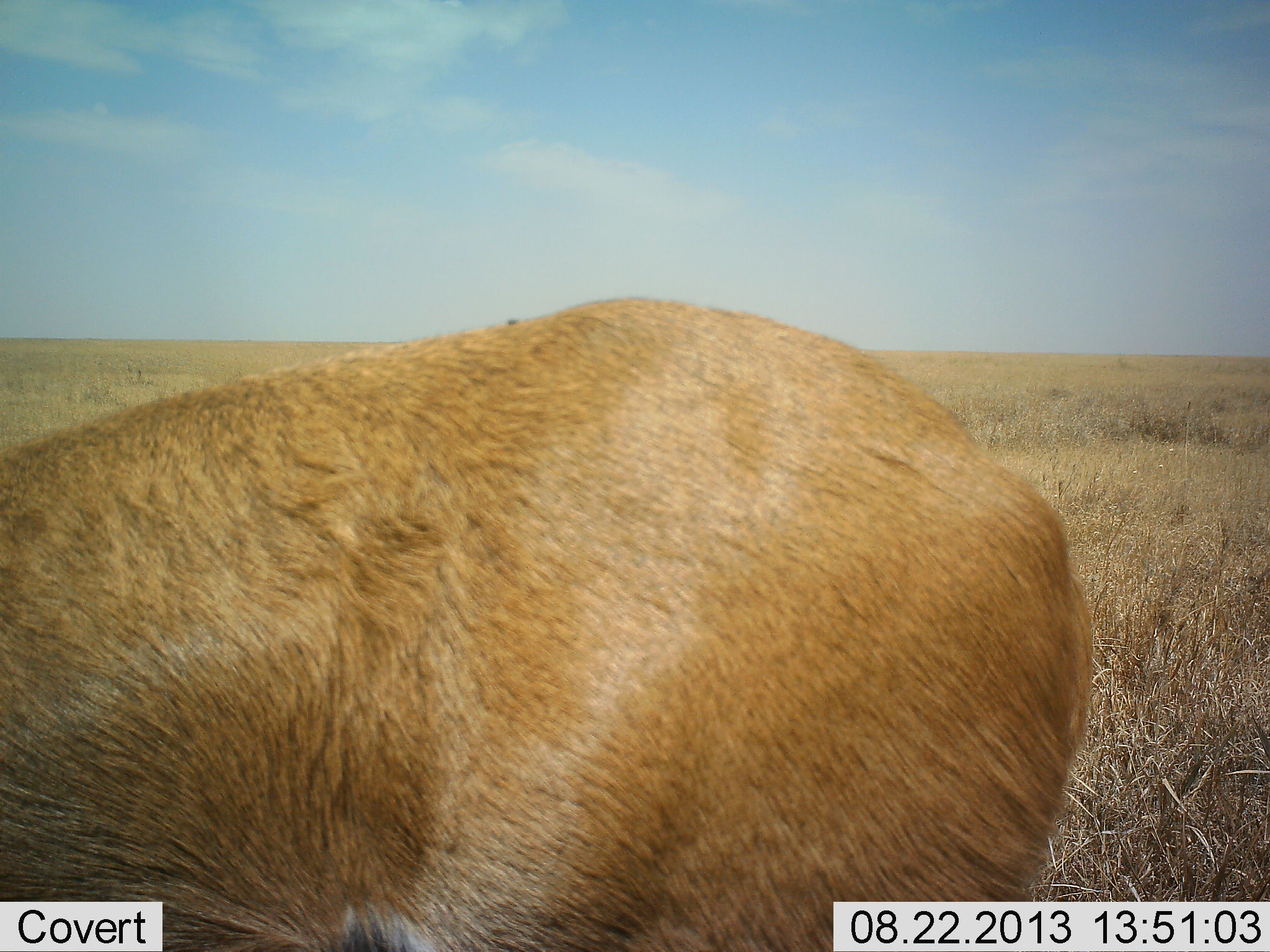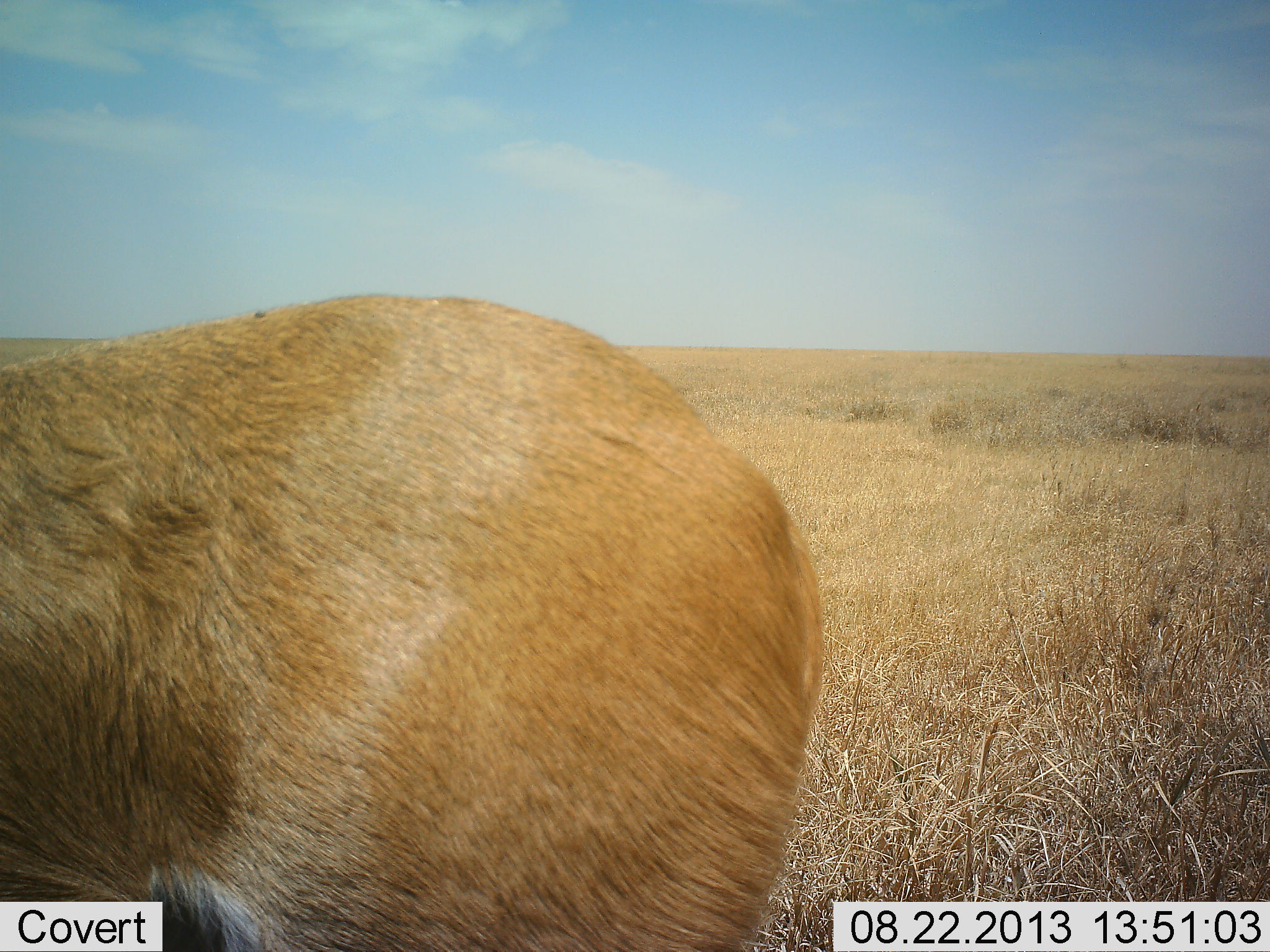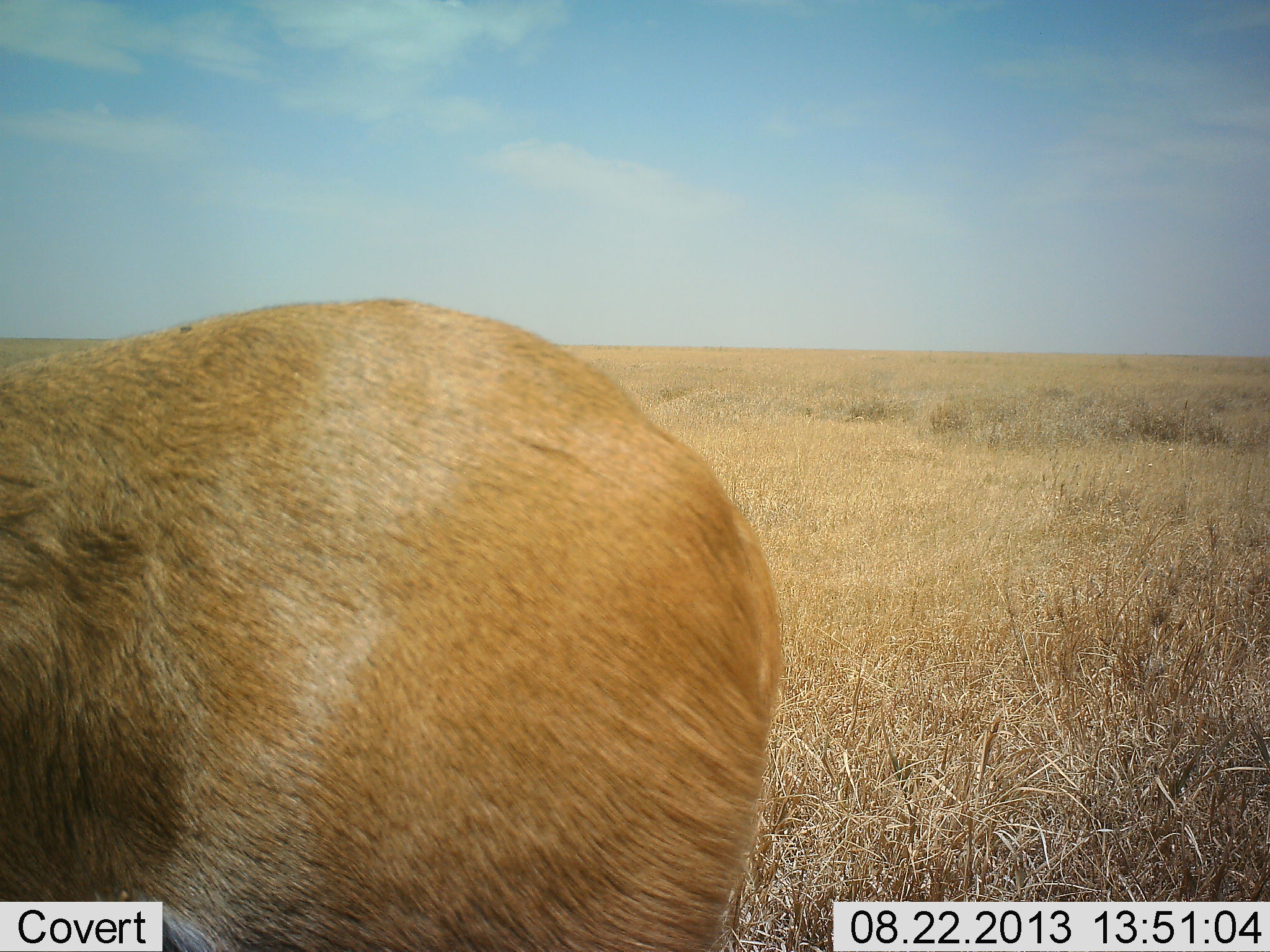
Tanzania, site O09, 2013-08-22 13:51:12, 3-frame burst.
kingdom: Animalia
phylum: Chordata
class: Mammalia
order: Artiodactyla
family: Bovidae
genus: Nanger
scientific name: Nanger granti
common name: grant's gazelle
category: gazellegrants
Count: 1.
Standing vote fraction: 75%.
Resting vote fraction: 0%.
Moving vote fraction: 25%.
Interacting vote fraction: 0%.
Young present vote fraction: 0%.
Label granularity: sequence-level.